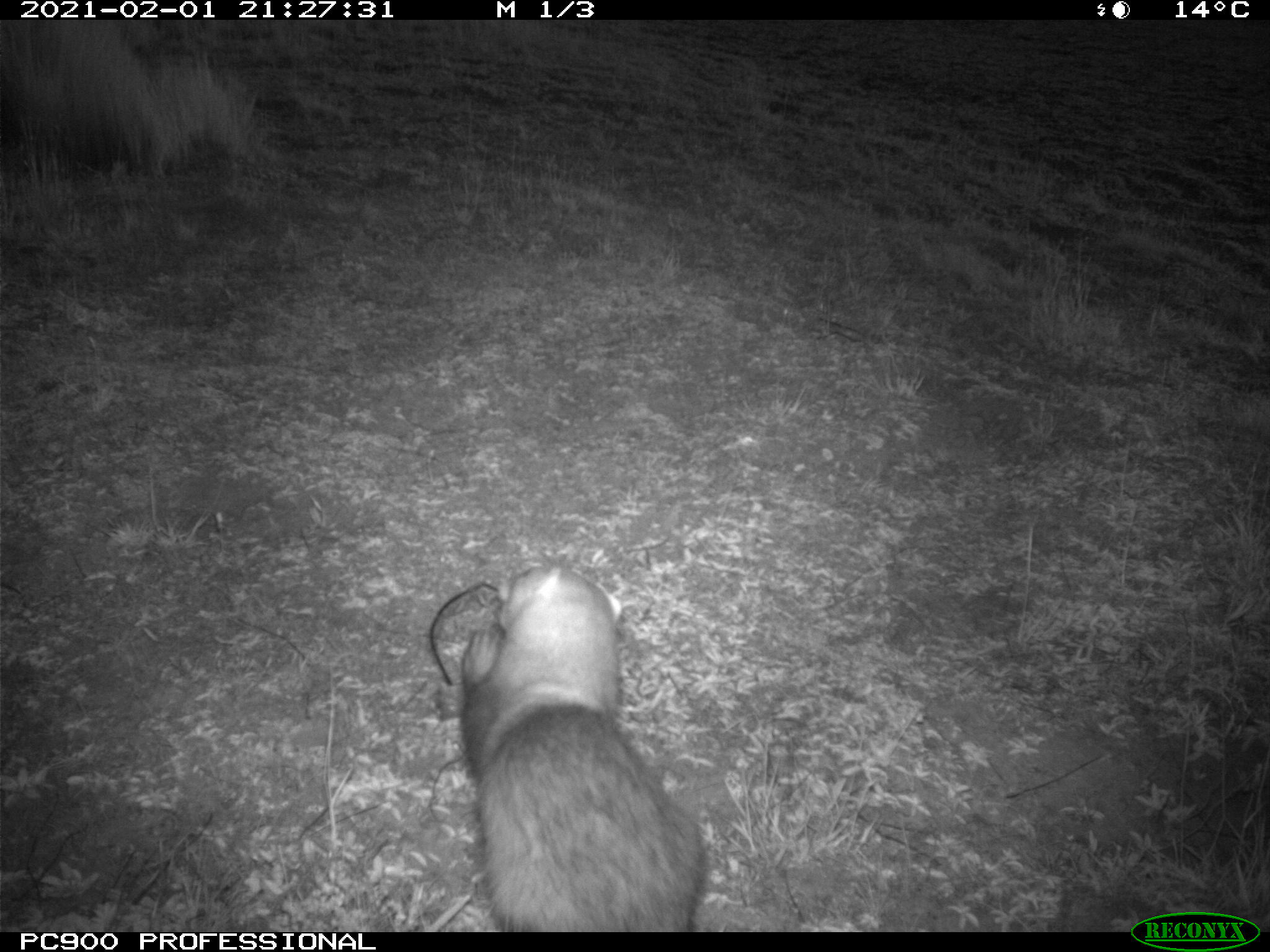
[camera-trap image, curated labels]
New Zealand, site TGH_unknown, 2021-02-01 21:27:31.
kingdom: Animalia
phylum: Chordata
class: Mammalia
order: Carnivora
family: Mustelidae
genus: Mustela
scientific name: Mustela furo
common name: ferret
Ferret (Mustela furo).